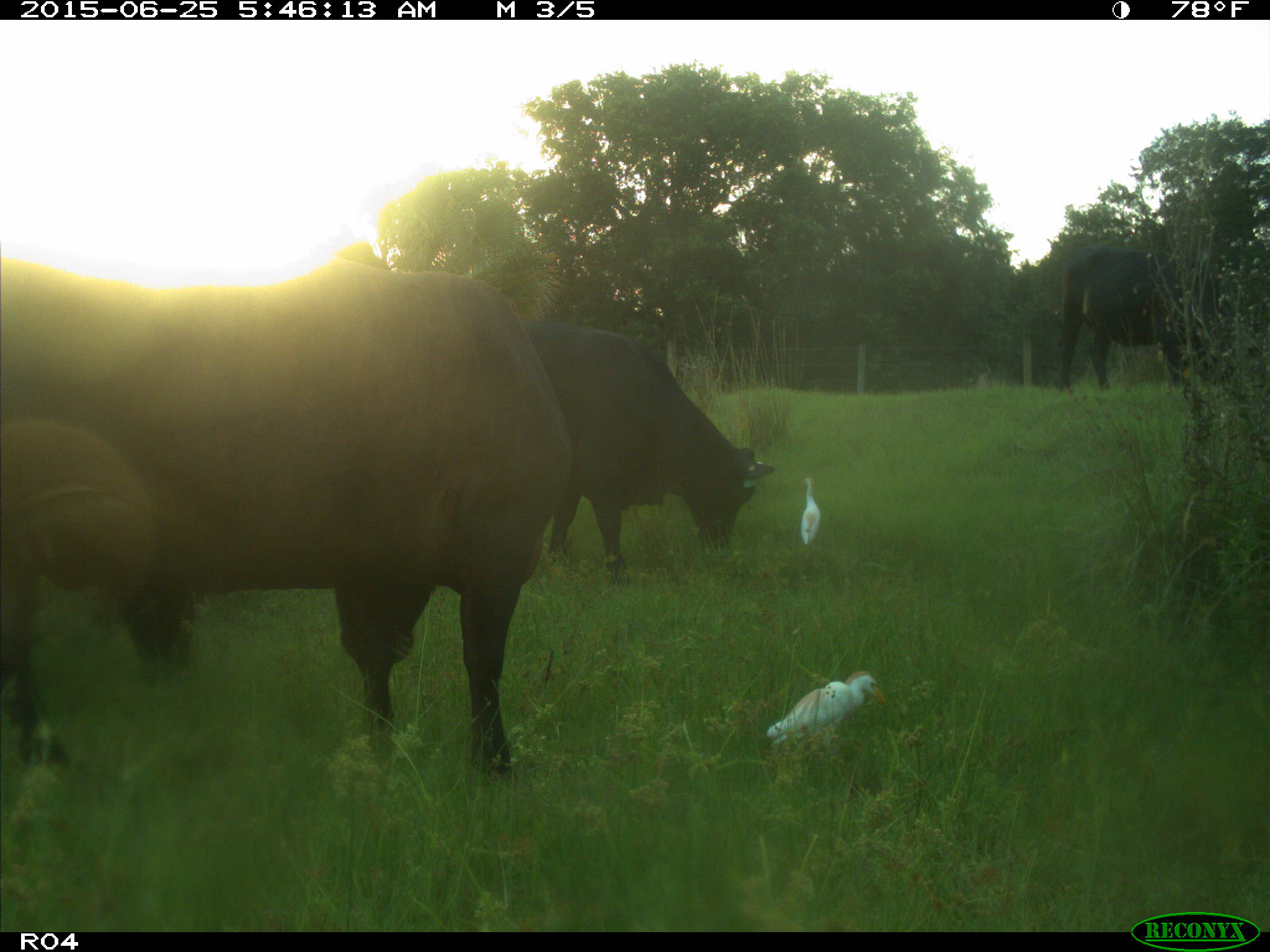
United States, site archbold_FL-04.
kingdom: Animalia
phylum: Chordata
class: Mammalia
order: Artiodactyla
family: Bovidae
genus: Bos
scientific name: Bos taurus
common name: domestic cow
Bos taurus (domestic cow).